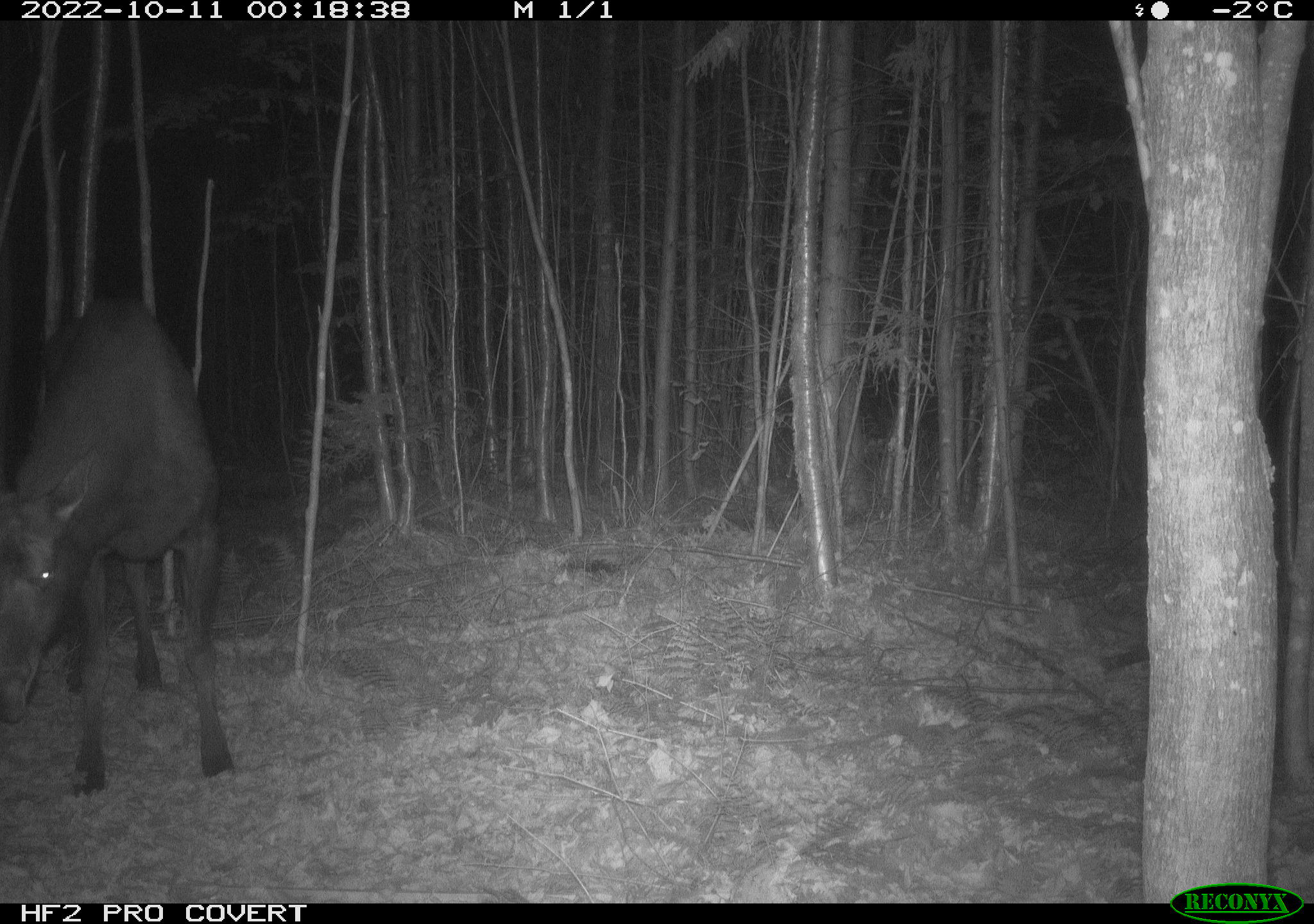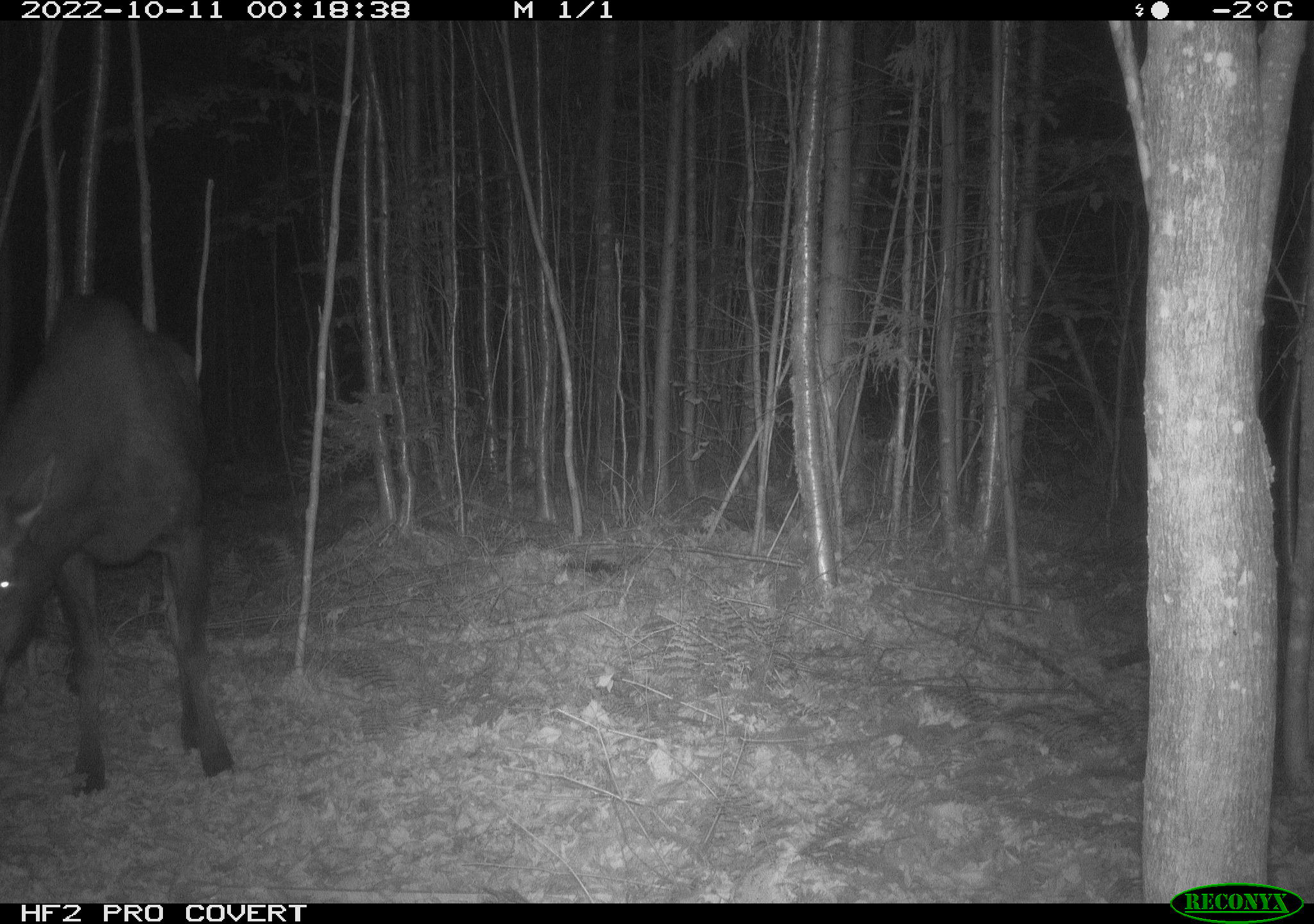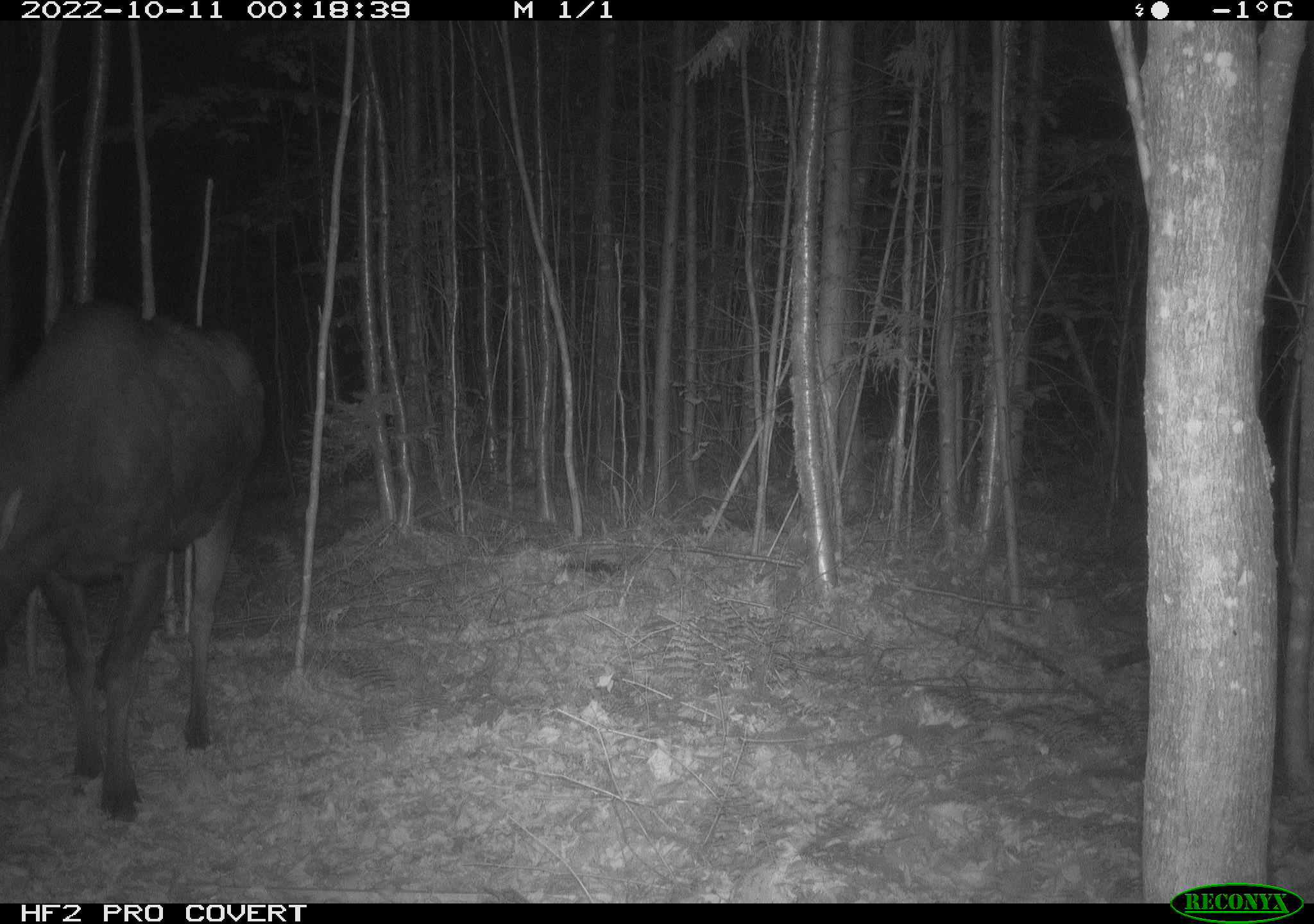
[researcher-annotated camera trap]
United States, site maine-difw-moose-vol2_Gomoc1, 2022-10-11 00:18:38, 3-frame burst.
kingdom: Animalia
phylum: Chordata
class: Mammalia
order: Artiodactyla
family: Cervidae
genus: Alces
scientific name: Alces alces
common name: moose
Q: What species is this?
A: Moose (Alces alces).